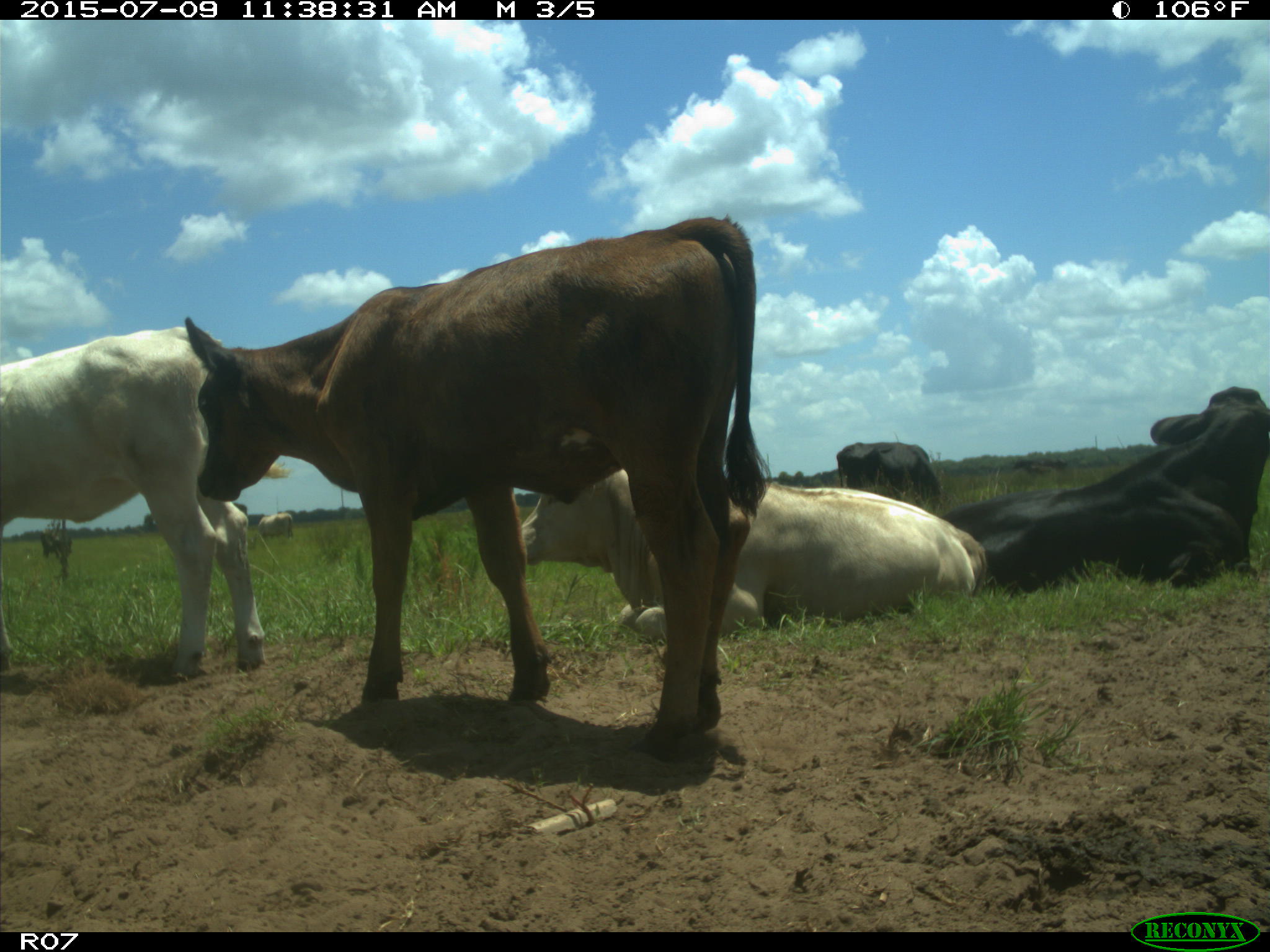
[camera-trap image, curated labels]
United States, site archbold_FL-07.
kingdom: Animalia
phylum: Chordata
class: Mammalia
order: Artiodactyla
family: Bovidae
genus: Bos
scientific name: Bos taurus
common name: domestic cow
Bos taurus (domestic cow).